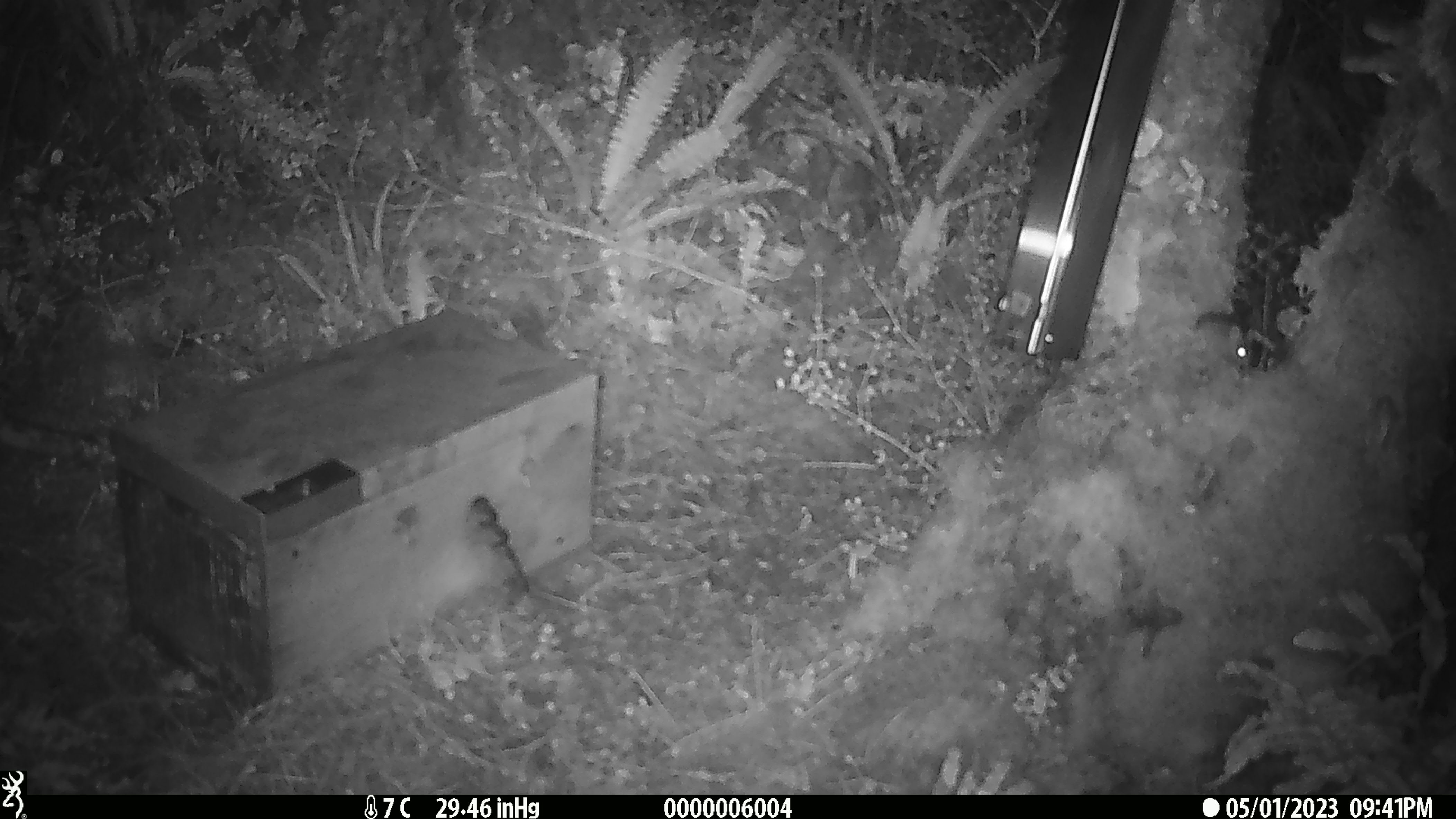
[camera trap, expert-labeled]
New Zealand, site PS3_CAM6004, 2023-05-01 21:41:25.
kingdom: Animalia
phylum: Chordata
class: Mammalia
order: Rodentia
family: Muridae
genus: Mus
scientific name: Mus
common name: mouse